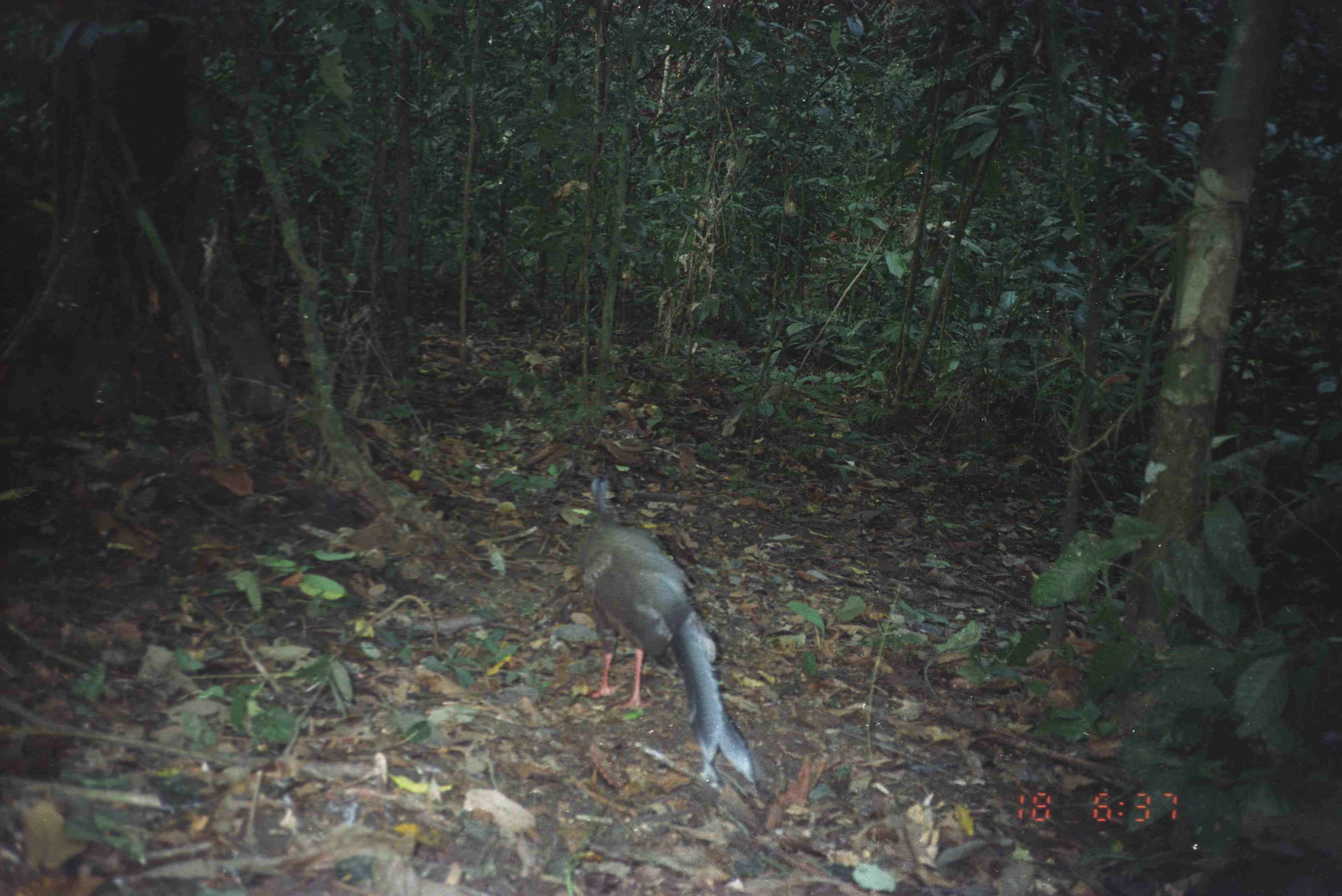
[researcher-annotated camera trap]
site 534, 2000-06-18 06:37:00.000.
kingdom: Animalia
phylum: Chordata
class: Aves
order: Galliformes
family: Phasianidae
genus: Argusianus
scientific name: Argusianus argus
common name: great argus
Argusianus argus (great argus), count 1.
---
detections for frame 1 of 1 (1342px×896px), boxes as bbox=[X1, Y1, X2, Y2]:
argusianus argus: bbox=[575, 473, 758, 789]